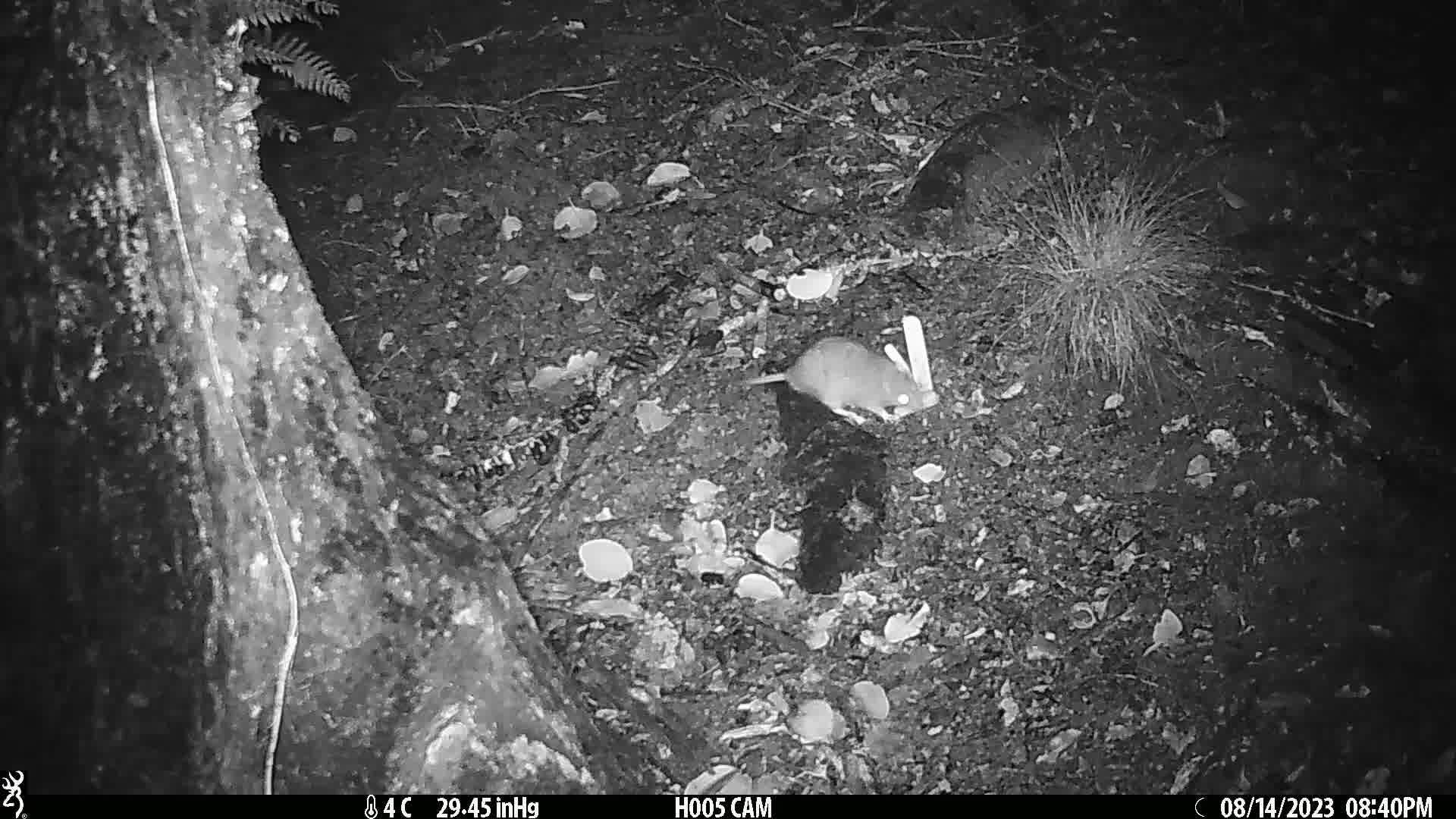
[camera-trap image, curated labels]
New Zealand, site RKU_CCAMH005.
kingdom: Animalia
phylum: Chordata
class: Mammalia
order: Rodentia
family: Muridae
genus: Rattus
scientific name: Rattus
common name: rat